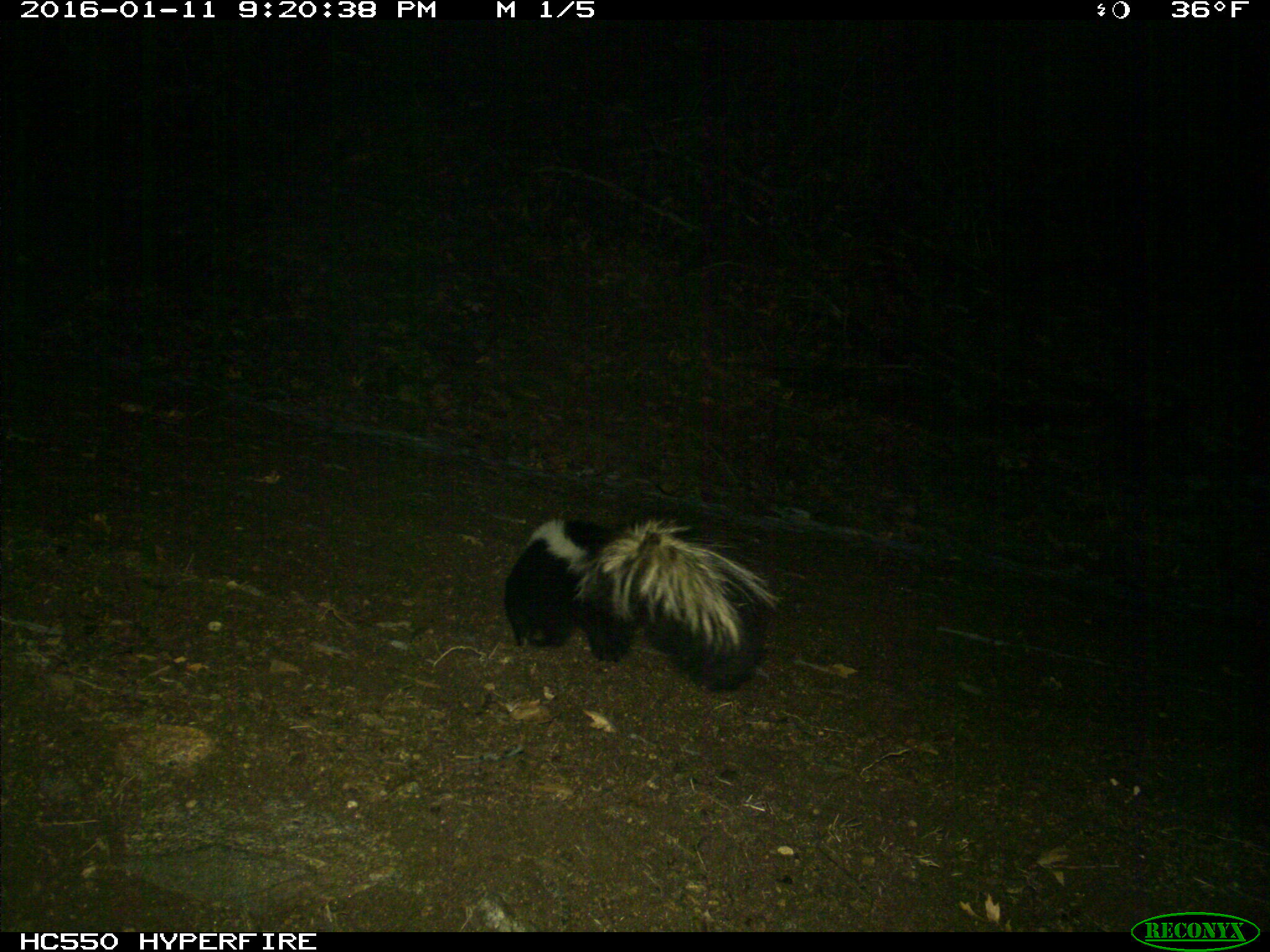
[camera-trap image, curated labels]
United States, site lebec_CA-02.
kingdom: Animalia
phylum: Chordata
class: Mammalia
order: Carnivora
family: Mephitidae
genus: Mephitis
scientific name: Mephitis mephitis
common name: striped skunk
Mephitis mephitis (striped skunk).